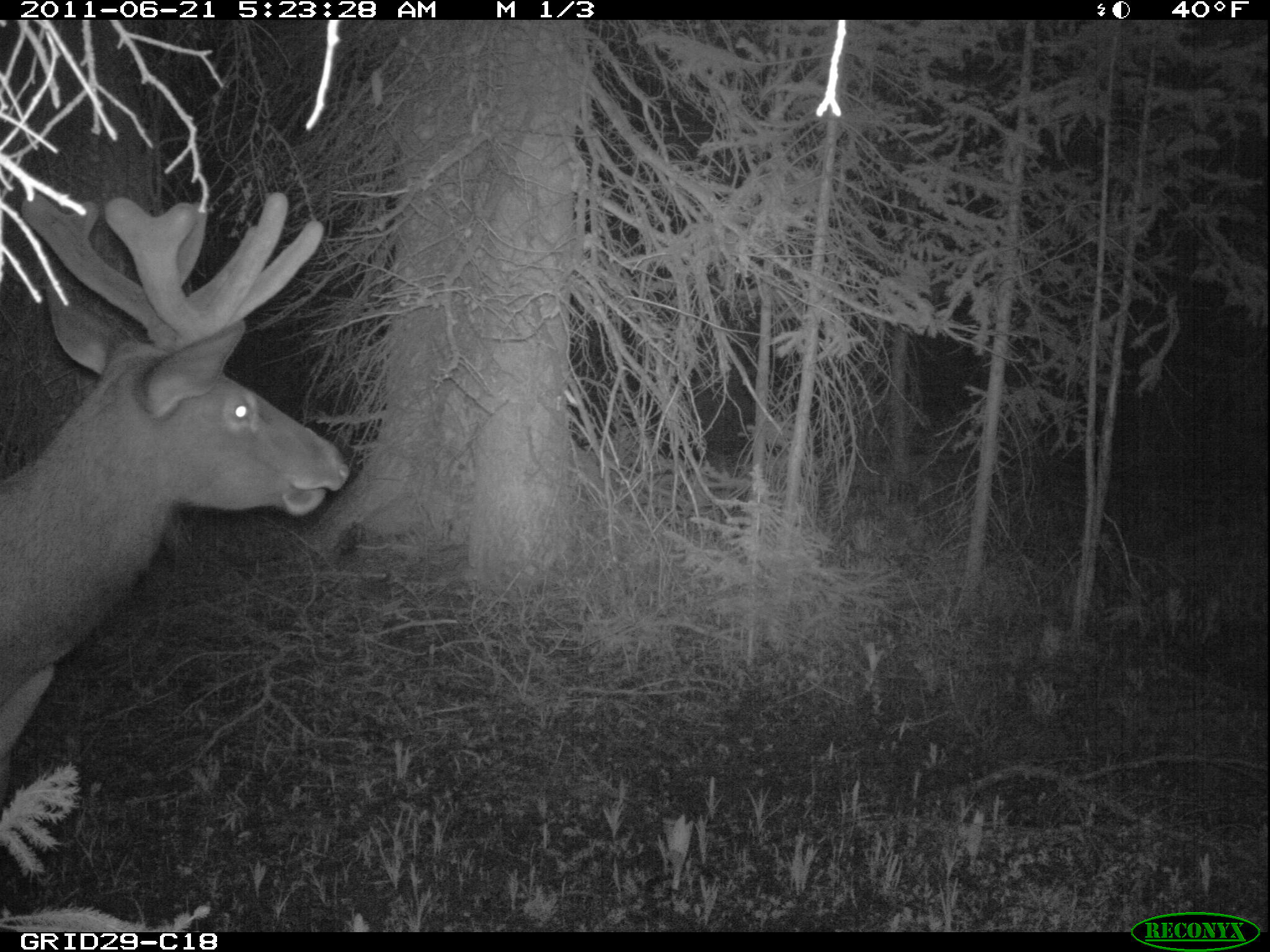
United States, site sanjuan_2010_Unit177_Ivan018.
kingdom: Animalia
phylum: Chordata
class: Mammalia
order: Artiodactyla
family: Cervidae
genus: Cervus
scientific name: Cervus elaphus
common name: red deer